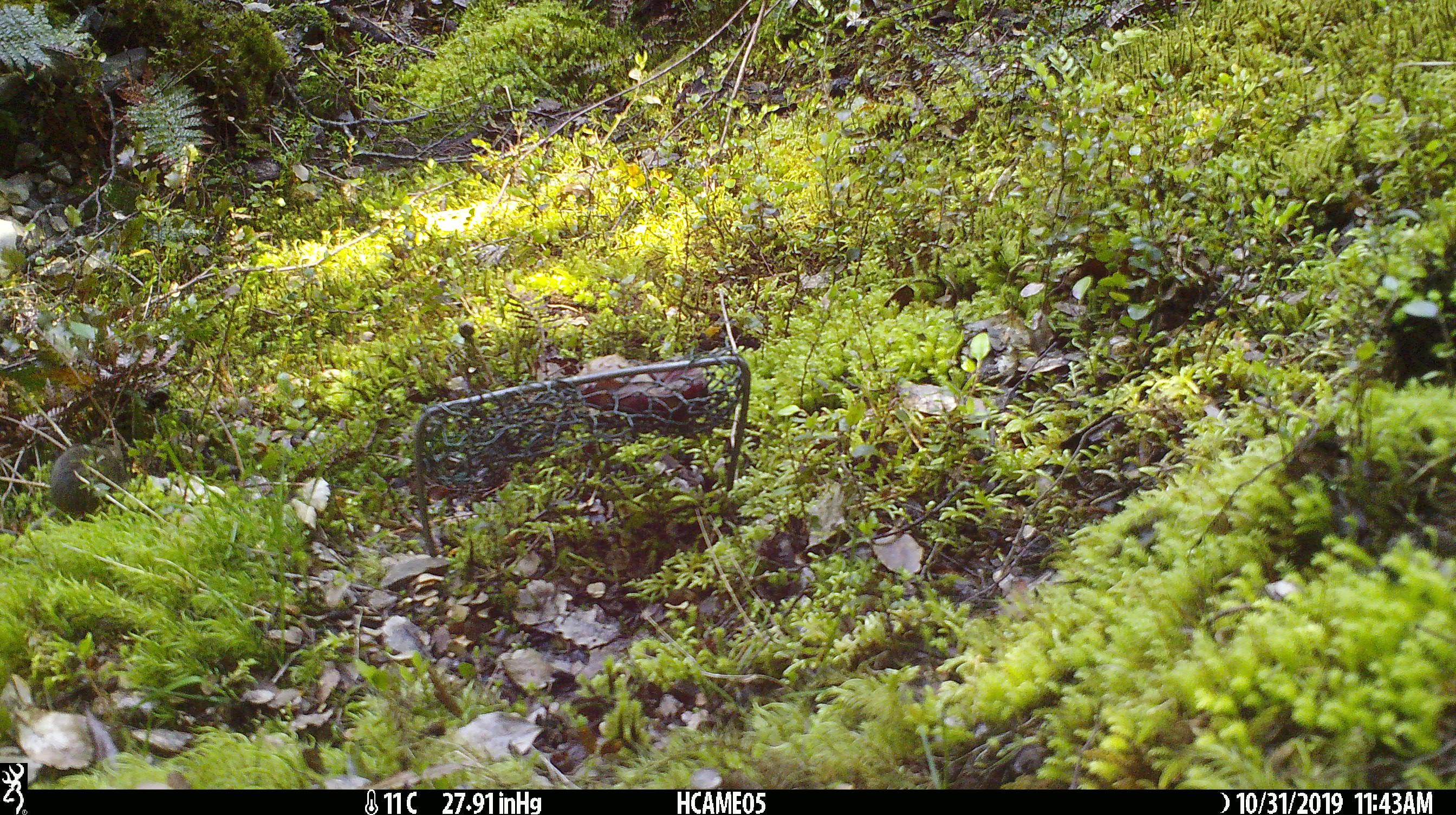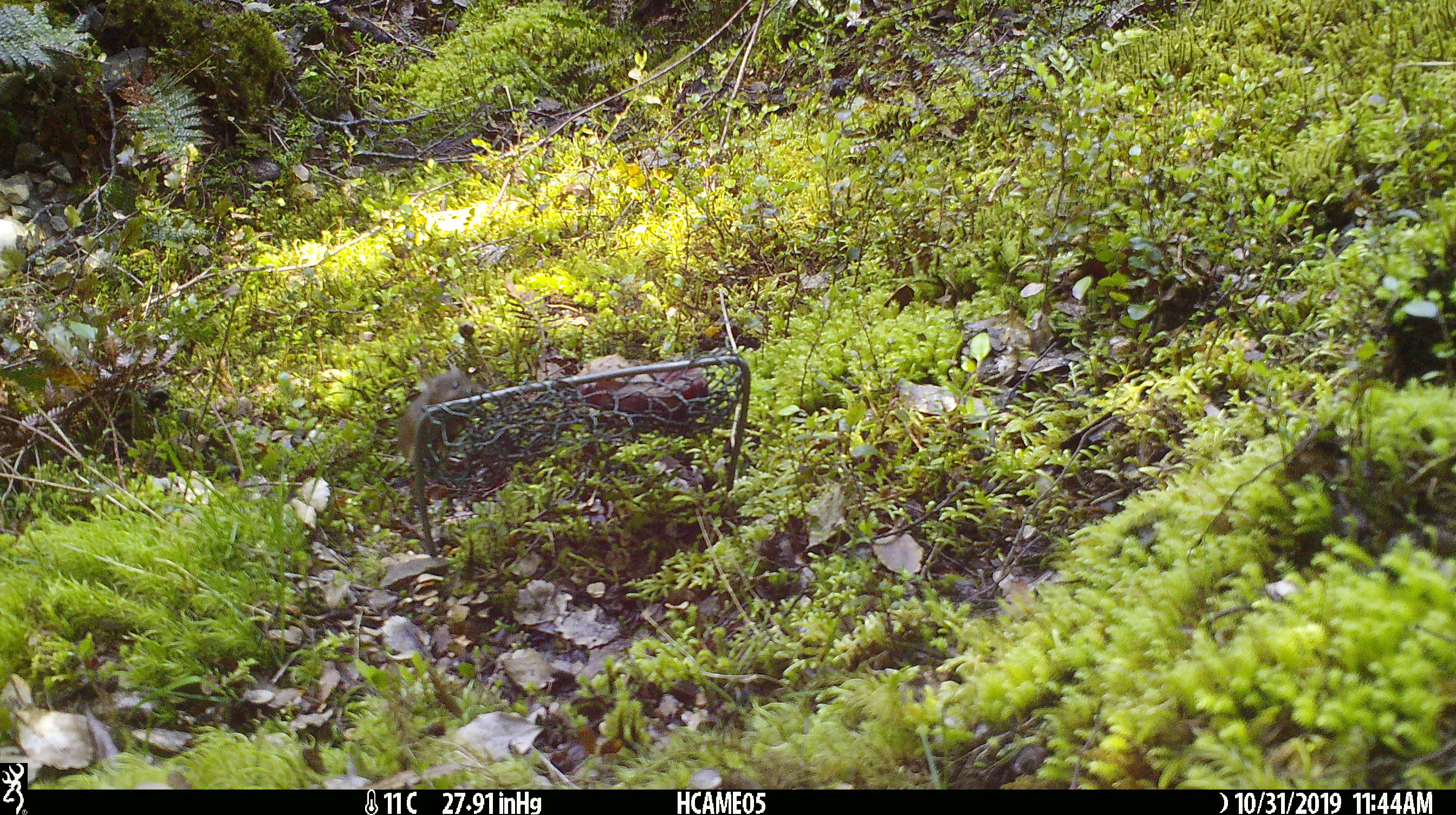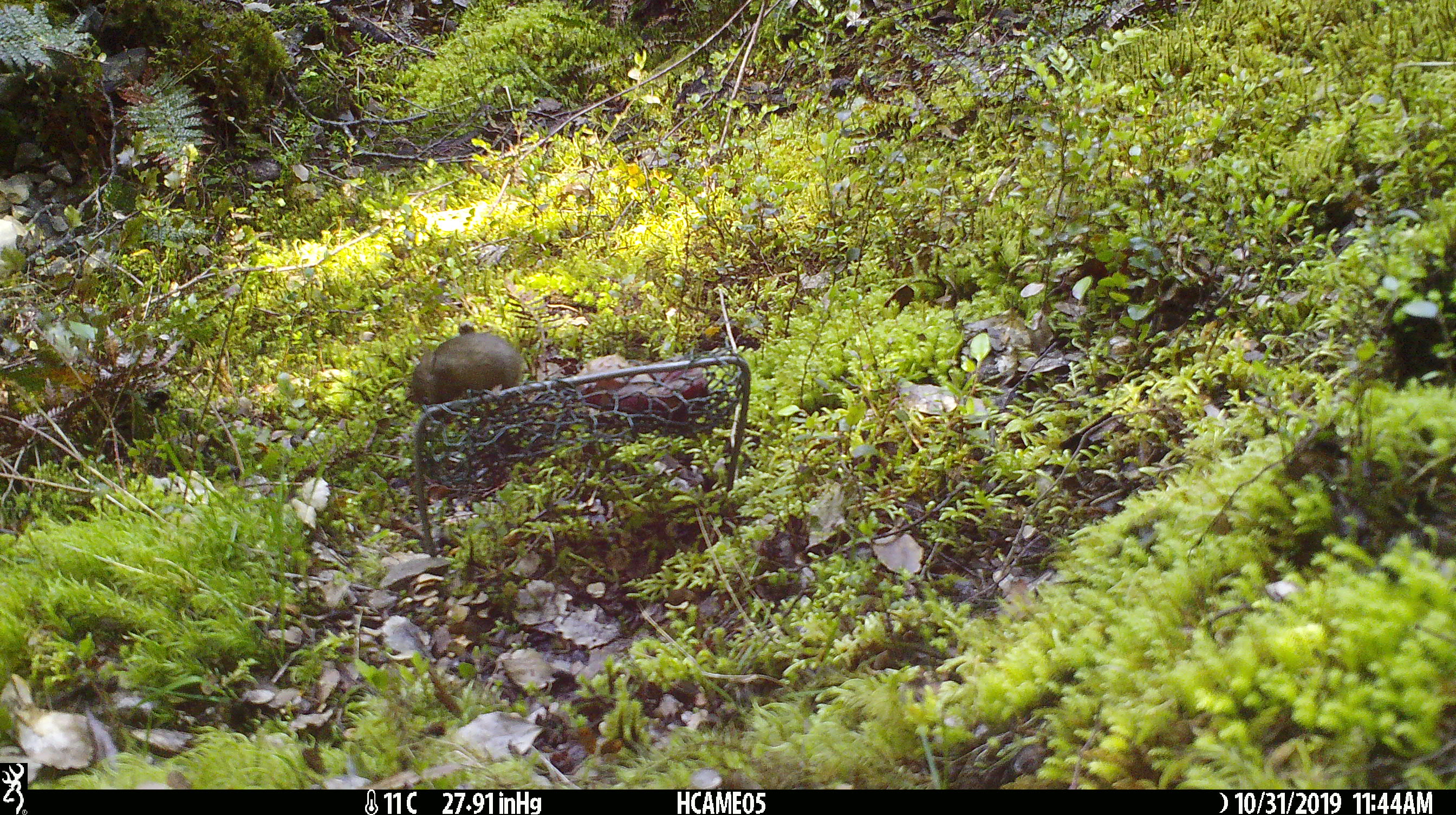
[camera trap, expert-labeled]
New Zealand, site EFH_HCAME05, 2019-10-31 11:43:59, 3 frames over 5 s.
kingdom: Animalia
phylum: Chordata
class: Mammalia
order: Rodentia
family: Muridae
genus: Mus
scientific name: Mus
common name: mouse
Mouse (Mus).